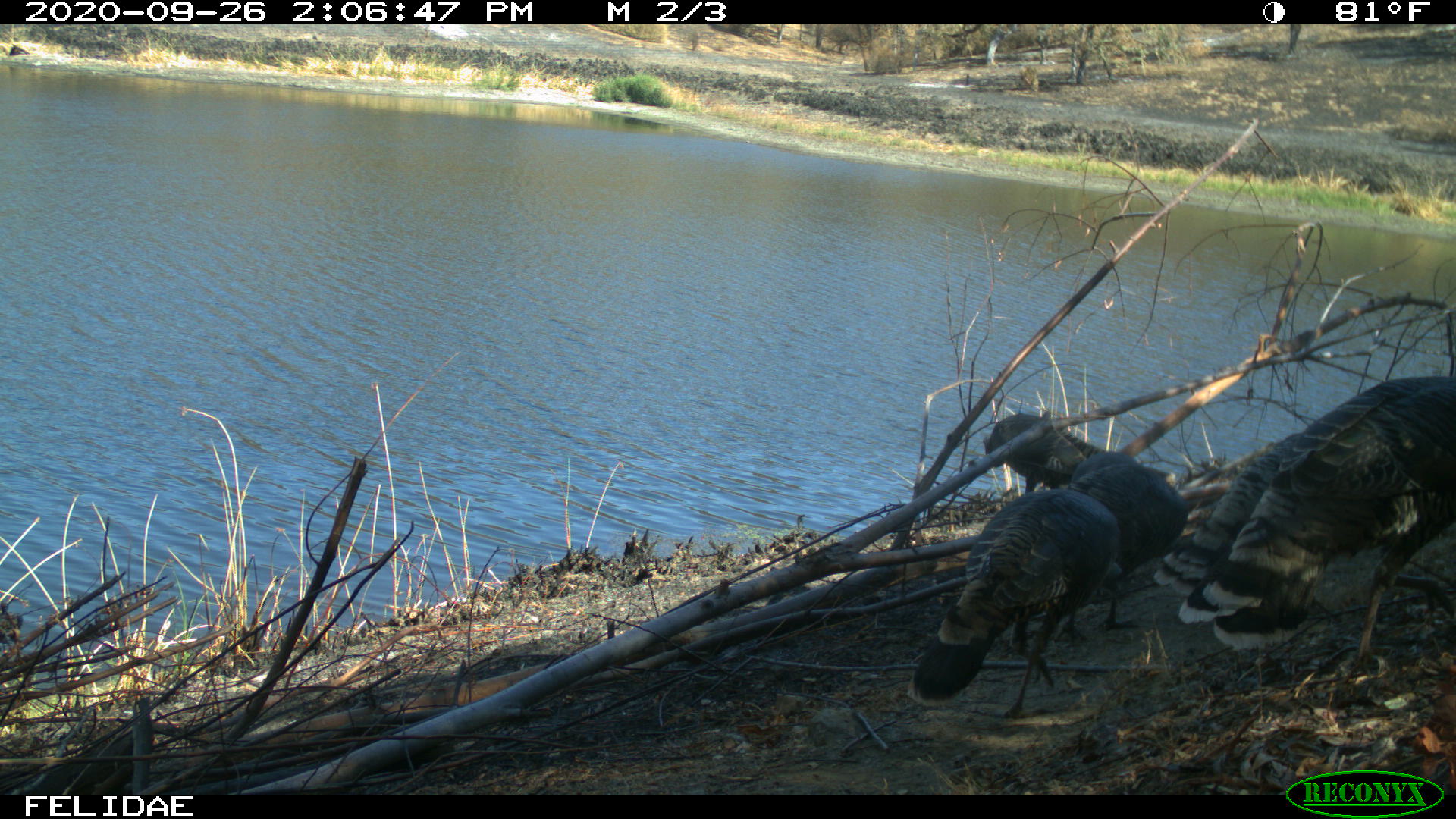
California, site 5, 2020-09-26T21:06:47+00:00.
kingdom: Animalia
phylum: Chordata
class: Aves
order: Galliformes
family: Phasianidae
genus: Meleagris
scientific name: Meleagris gallopavo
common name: turkey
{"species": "turkey (Meleagris gallopavo)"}